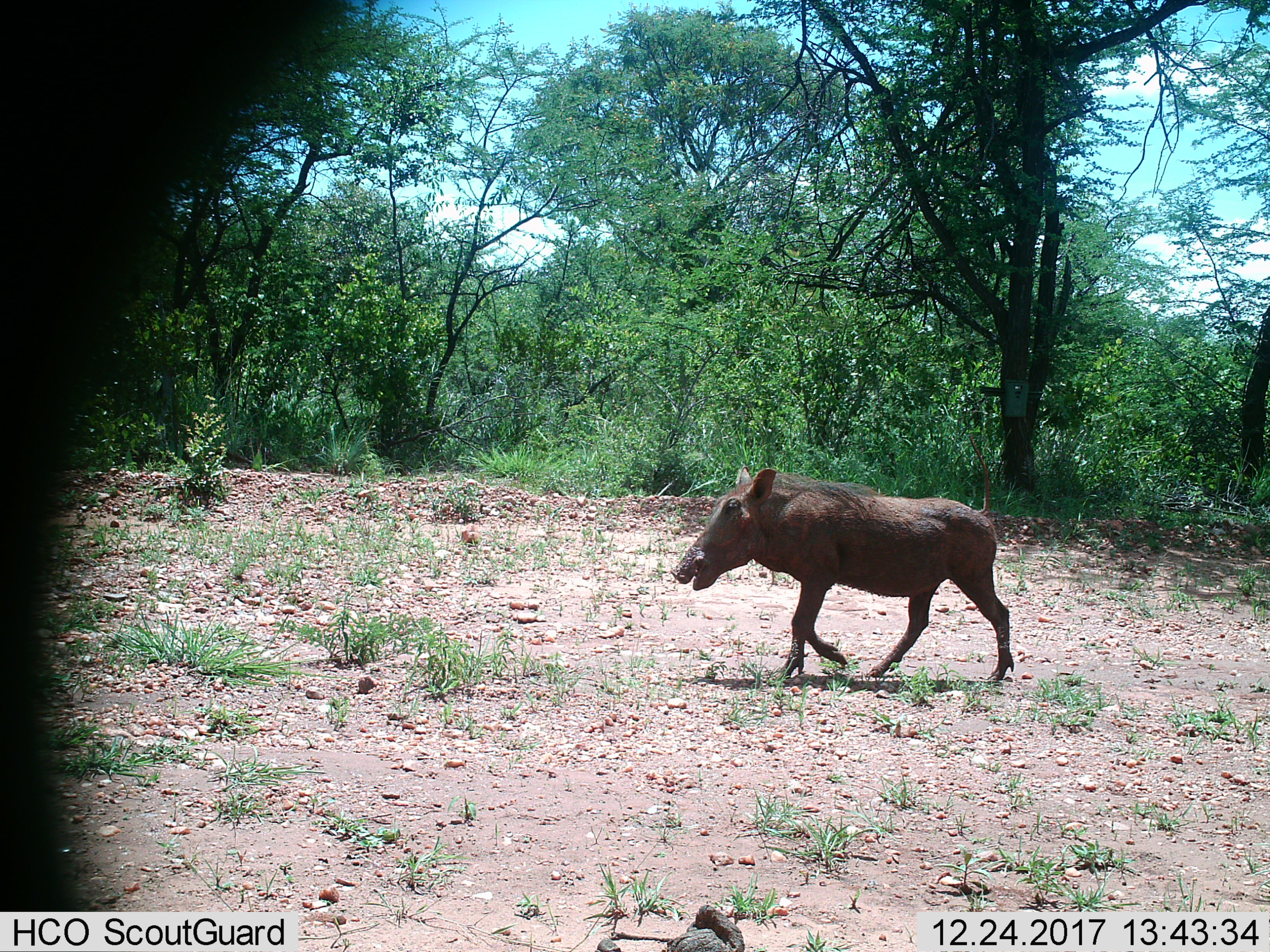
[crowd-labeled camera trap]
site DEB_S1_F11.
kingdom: Animalia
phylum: Chordata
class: Mammalia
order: Artiodactyla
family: Suidae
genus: Phacochoerus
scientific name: Phacochoerus africanus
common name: warthog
Warthog (Phacochoerus africanus), count 1. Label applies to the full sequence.